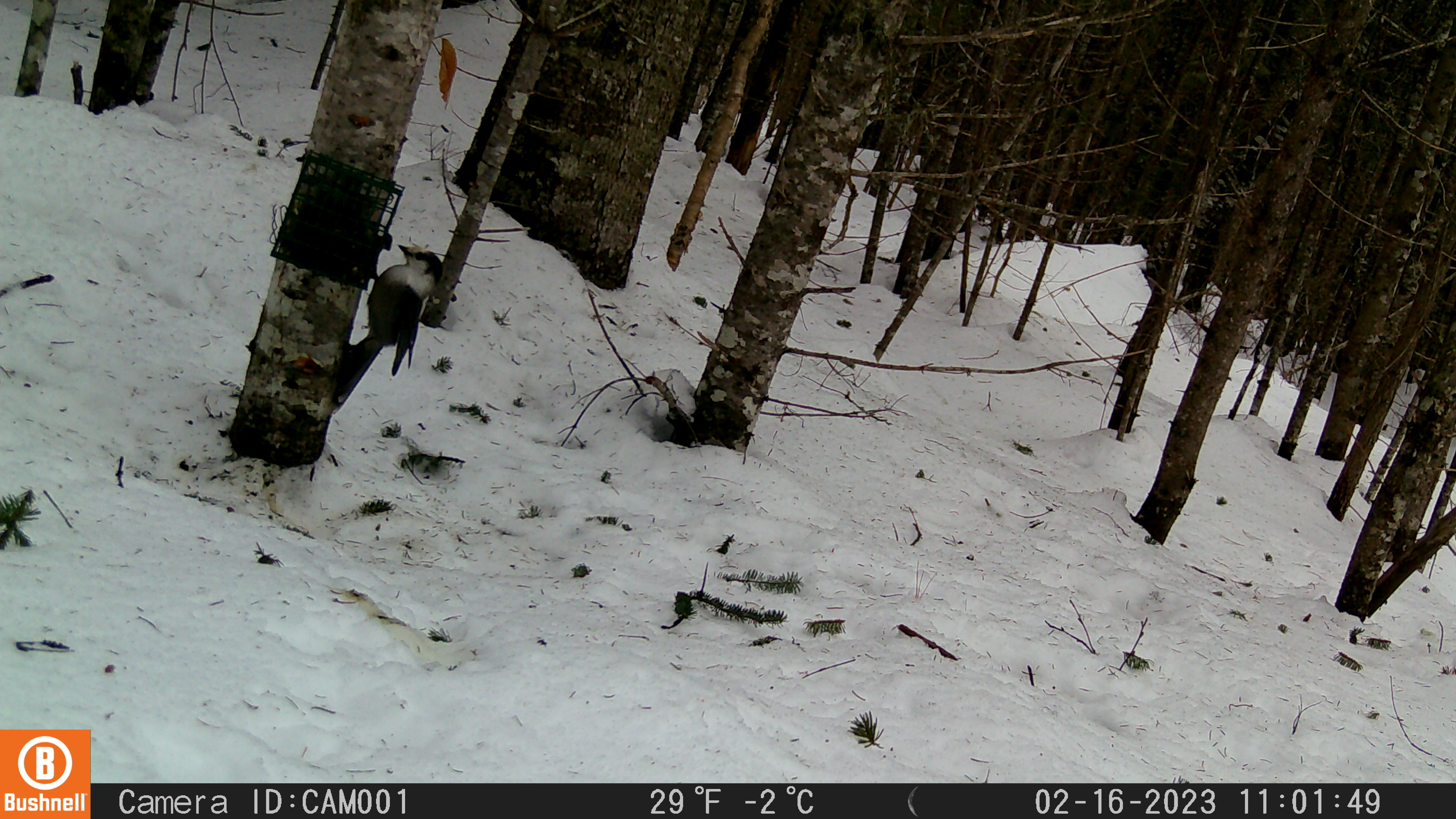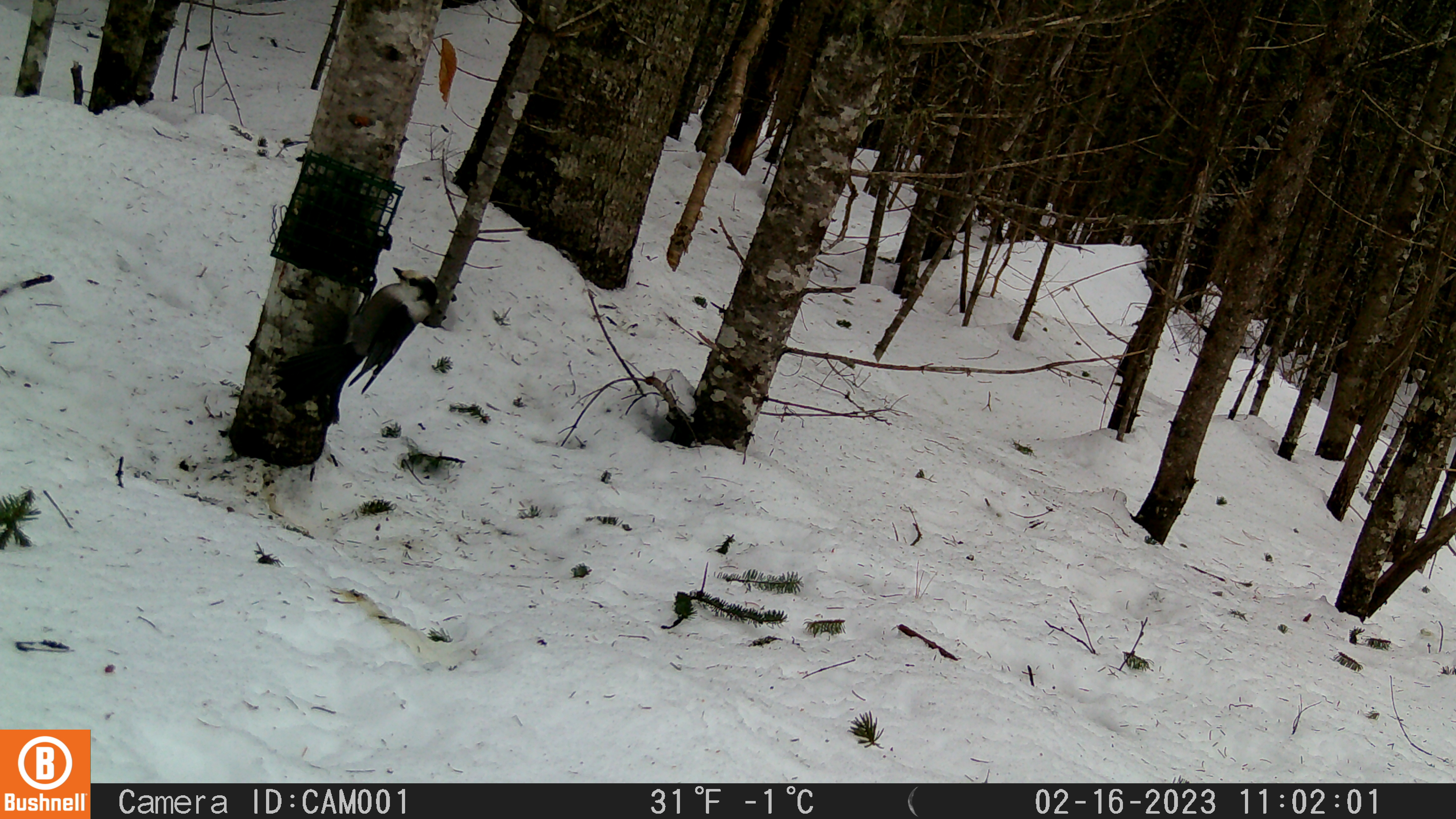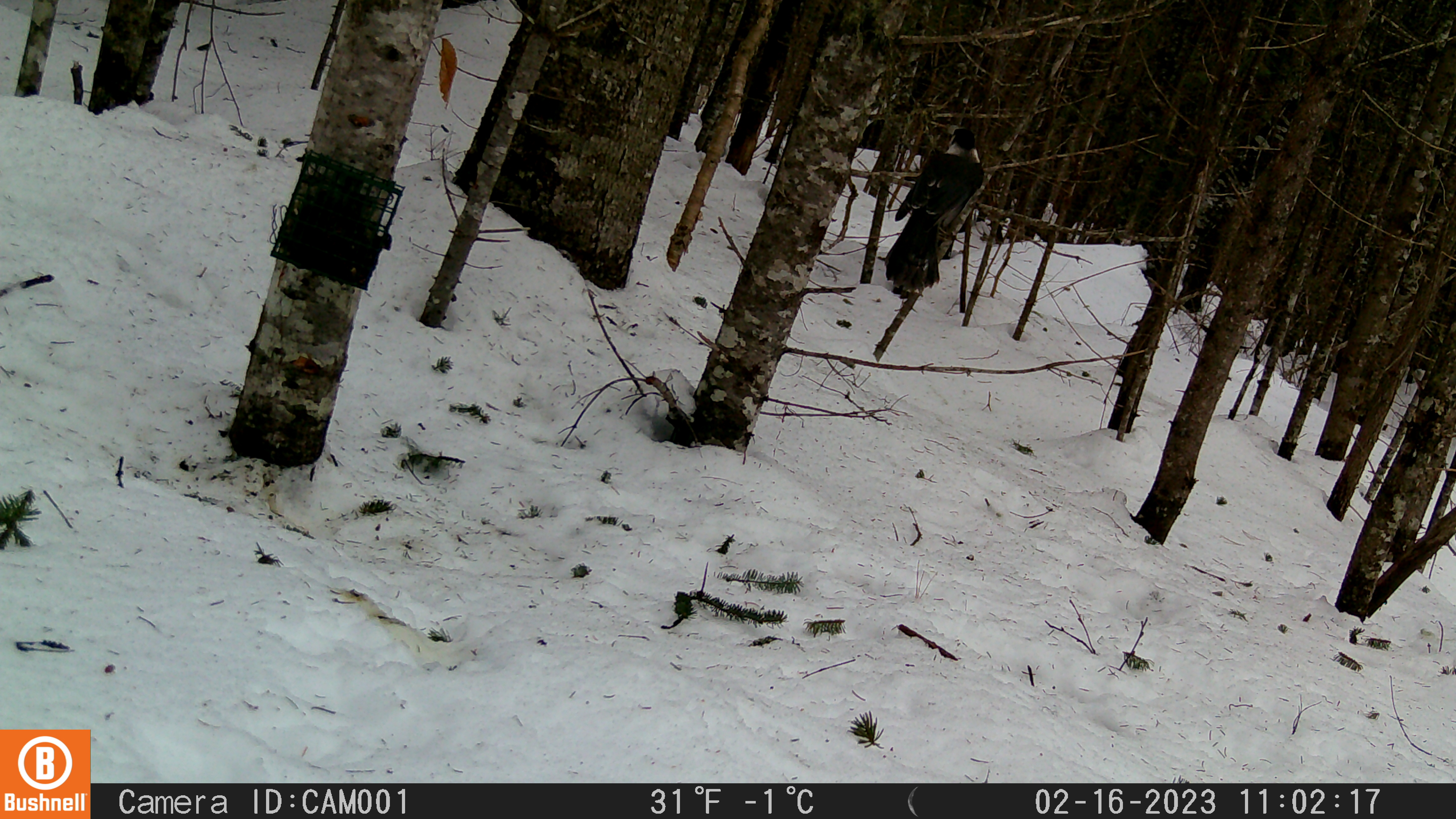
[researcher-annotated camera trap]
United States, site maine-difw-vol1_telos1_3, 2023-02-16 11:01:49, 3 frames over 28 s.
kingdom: Animalia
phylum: Chordata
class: Aves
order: Passeriformes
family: Corvidae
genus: Perisoreus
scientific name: Perisoreus canadensis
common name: canada jay